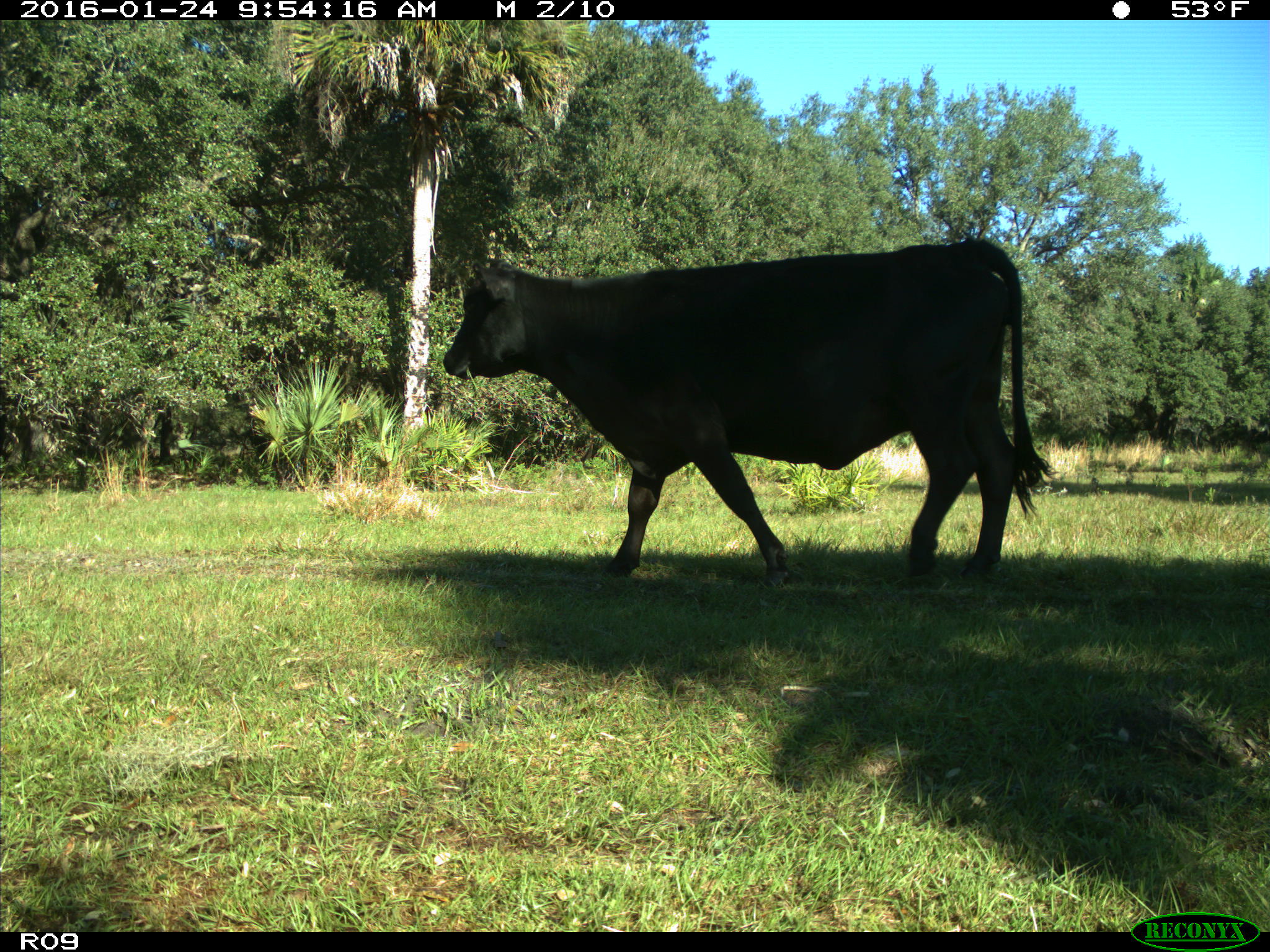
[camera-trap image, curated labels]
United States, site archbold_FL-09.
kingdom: Animalia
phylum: Chordata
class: Mammalia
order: Artiodactyla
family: Bovidae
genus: Bos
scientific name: Bos taurus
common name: domestic cow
Bos taurus (domestic cow).